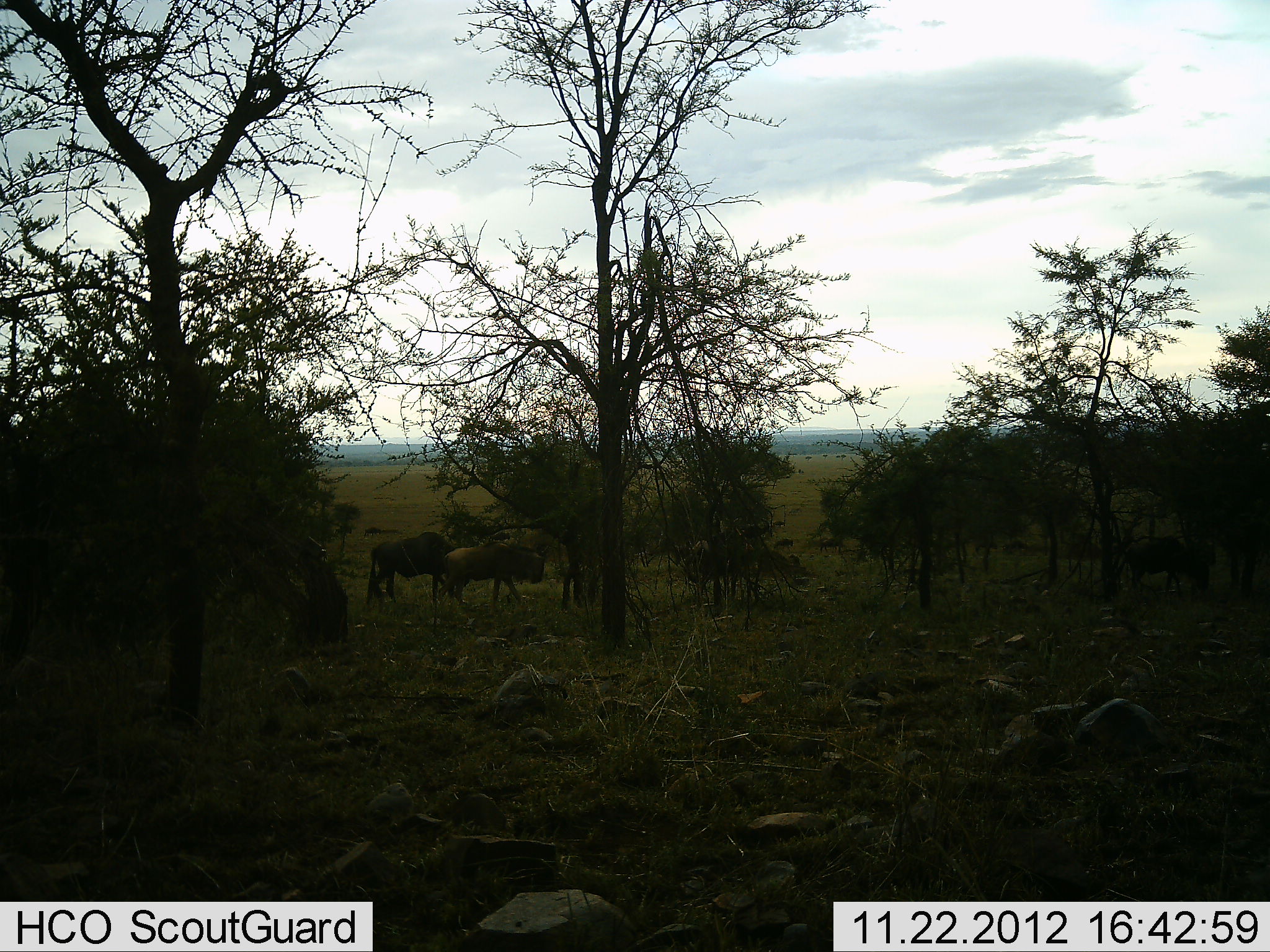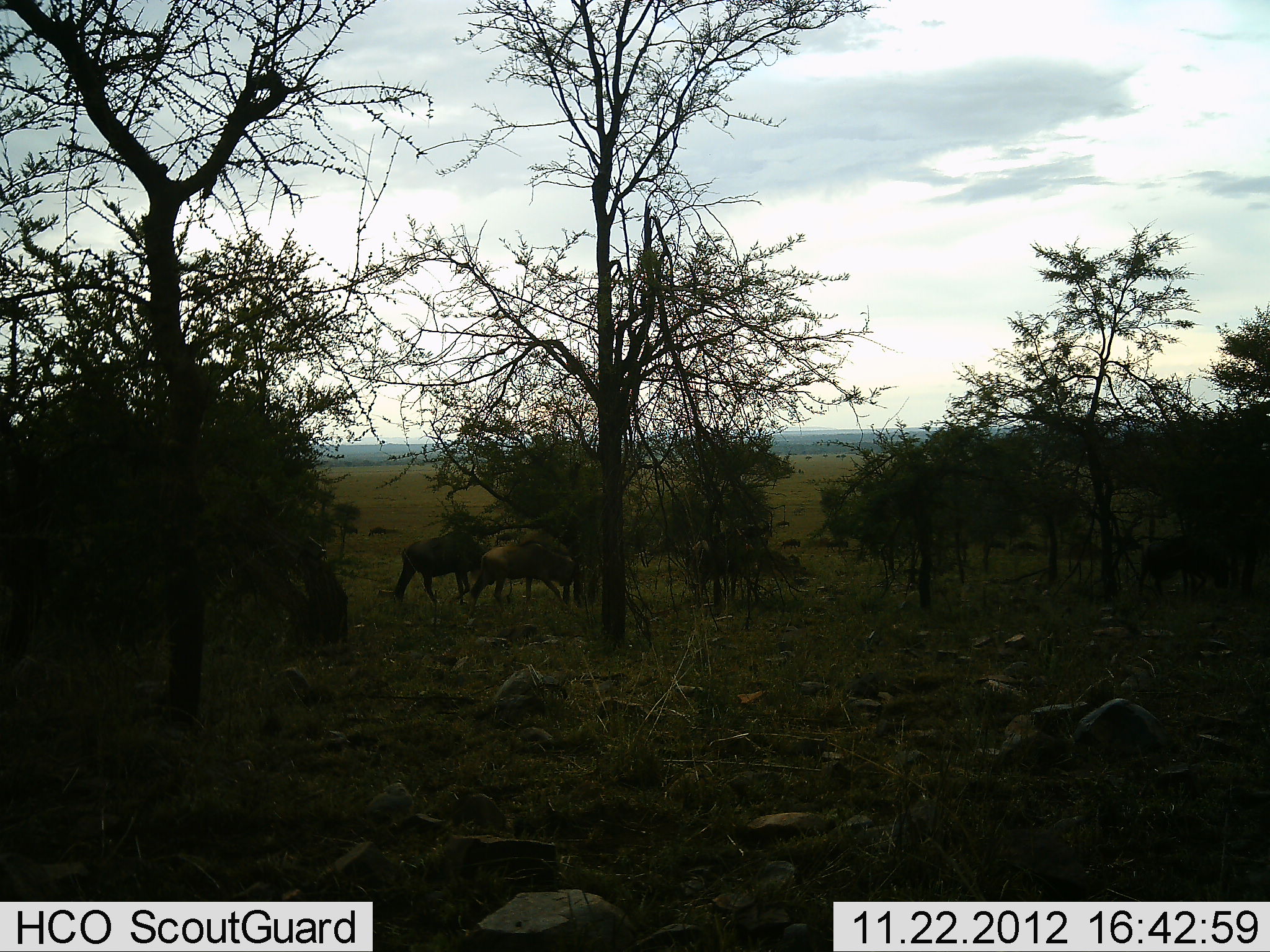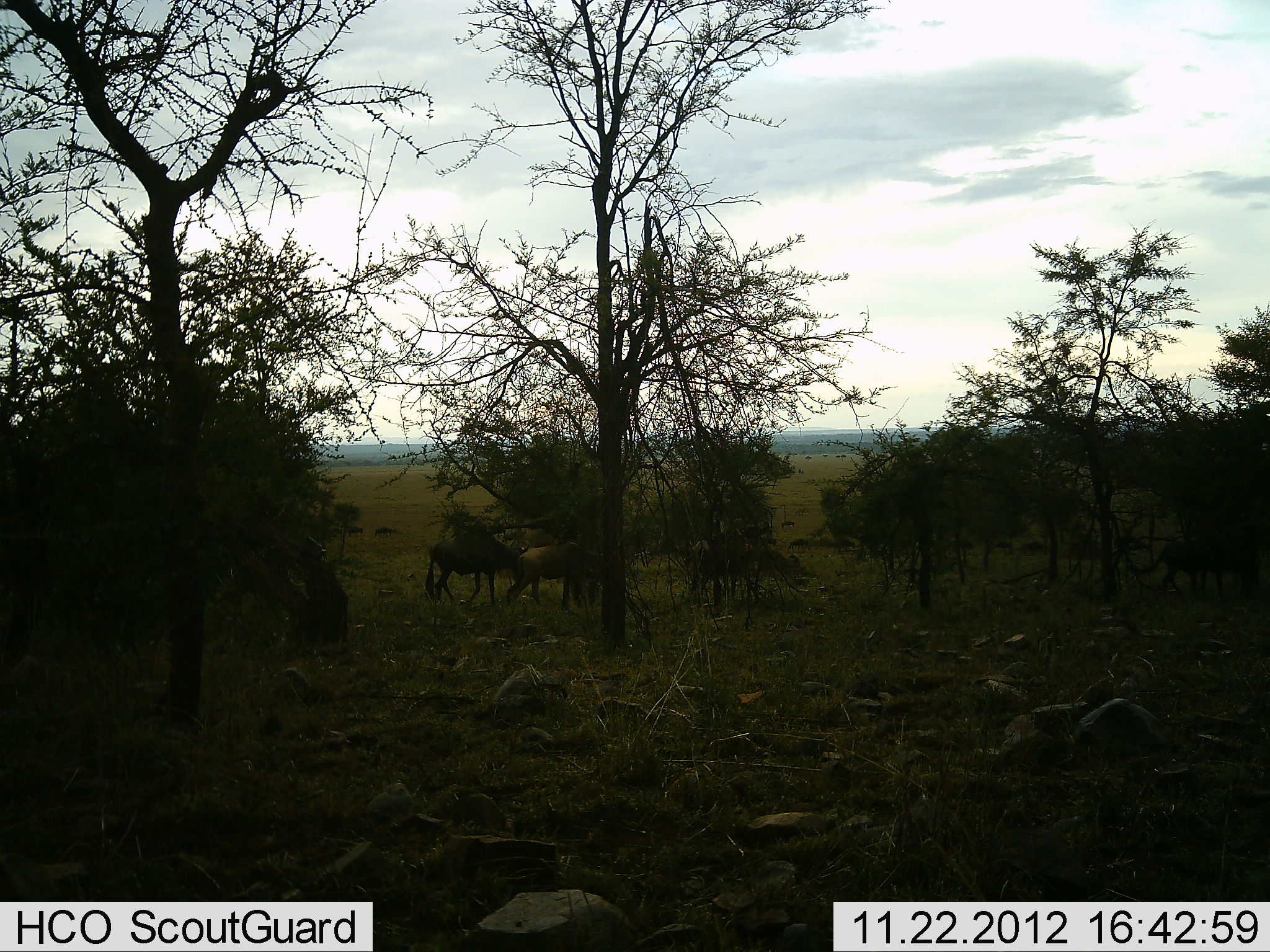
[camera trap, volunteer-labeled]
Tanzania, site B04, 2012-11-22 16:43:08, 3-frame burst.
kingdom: Animalia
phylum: Chordata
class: Mammalia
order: Artiodactyla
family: Bovidae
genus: Connochaetes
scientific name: Connochaetes taurinus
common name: blue wildebeest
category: wildebeest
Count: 11-50.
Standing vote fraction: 10%.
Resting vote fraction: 0%.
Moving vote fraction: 80%.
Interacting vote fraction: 0%.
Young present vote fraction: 0%.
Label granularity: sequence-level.